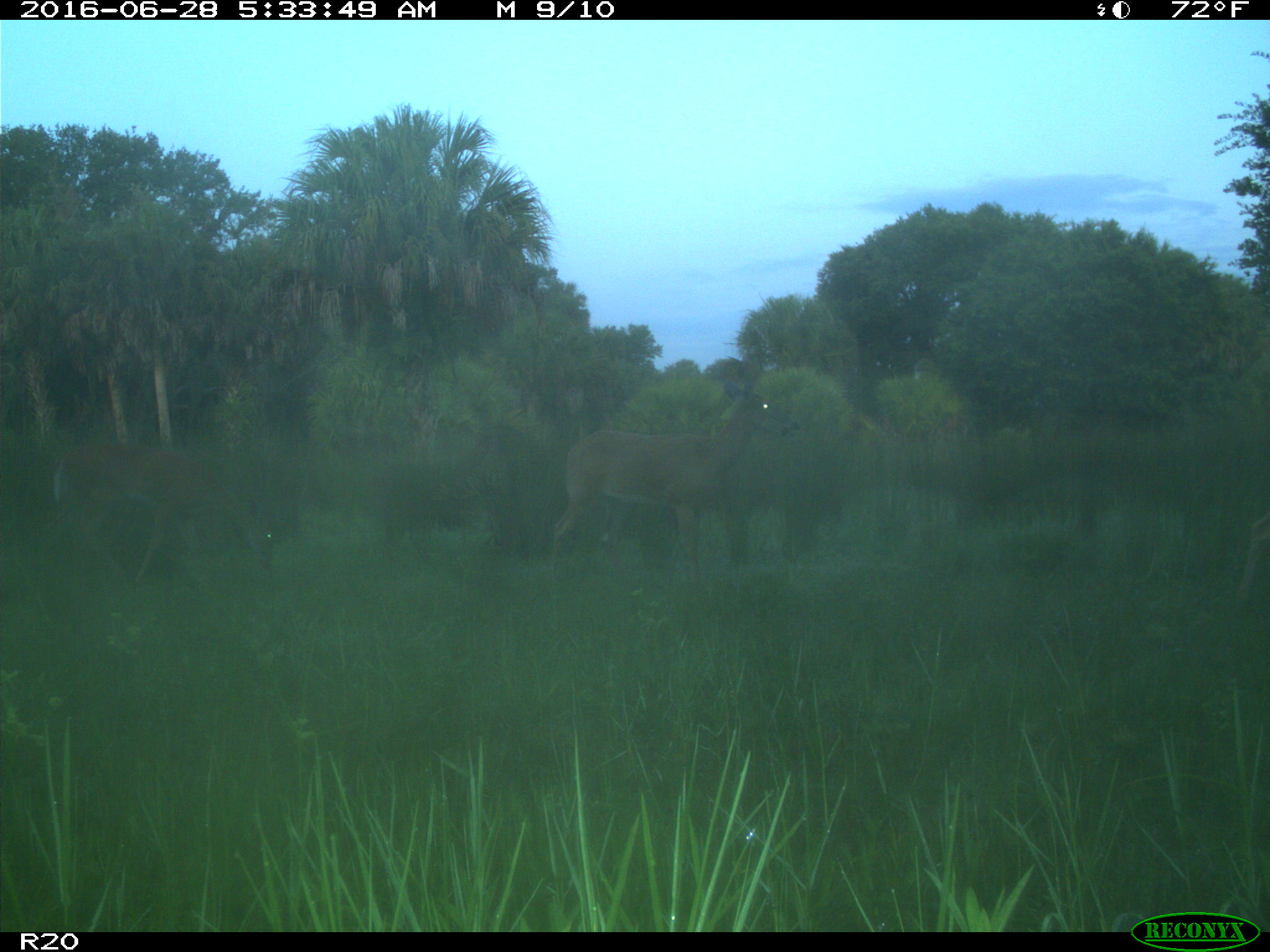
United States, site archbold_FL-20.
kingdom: Animalia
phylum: Chordata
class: Mammalia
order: Artiodactyla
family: Cervidae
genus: Odocoileus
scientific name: Odocoileus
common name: deer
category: unidentified deer